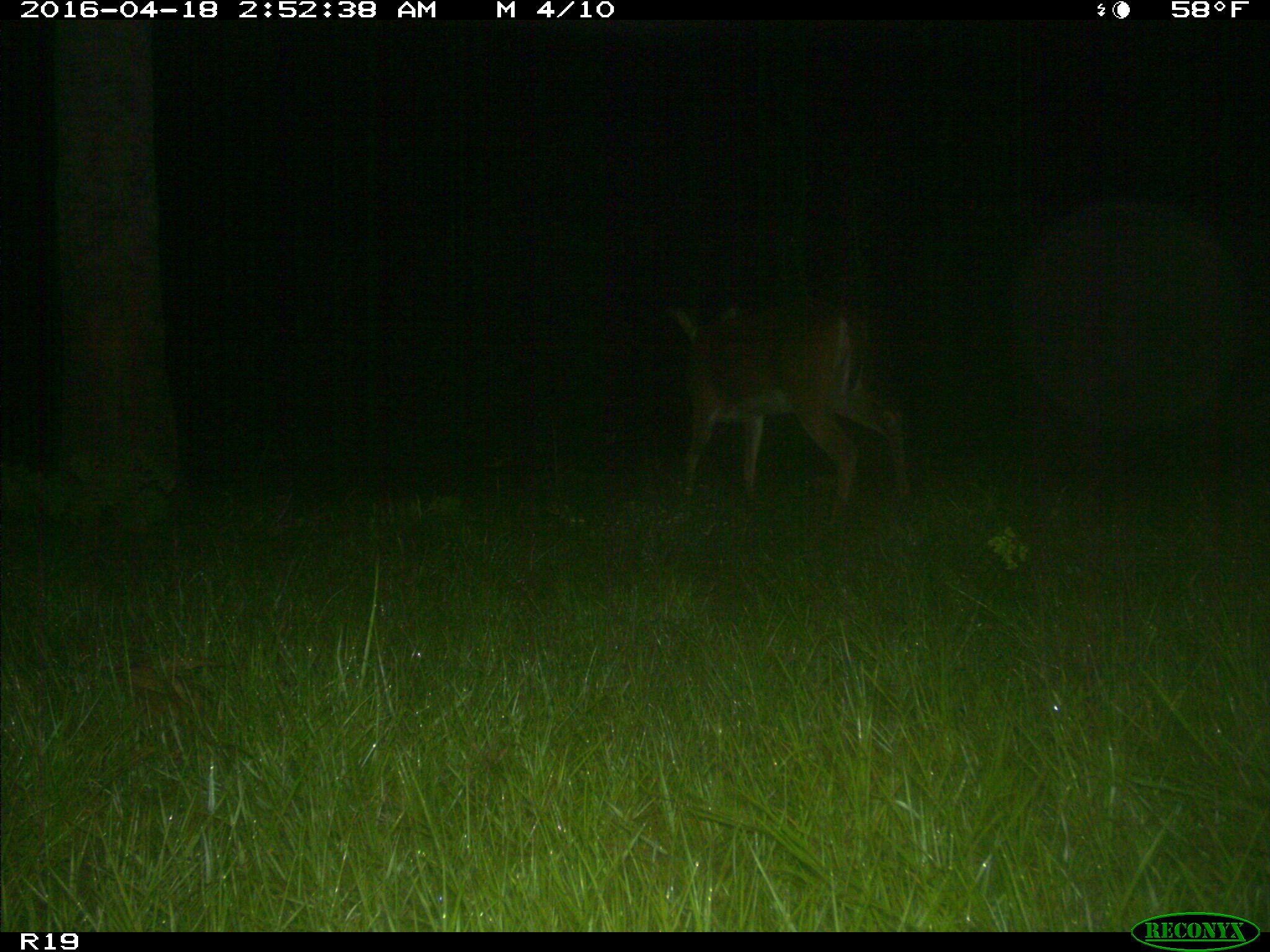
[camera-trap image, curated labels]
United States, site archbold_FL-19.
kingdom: Animalia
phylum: Chordata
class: Mammalia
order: Artiodactyla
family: Cervidae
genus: Odocoileus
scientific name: Odocoileus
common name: deer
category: unidentified deer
Unidentified deer (deer) (Odocoileus).